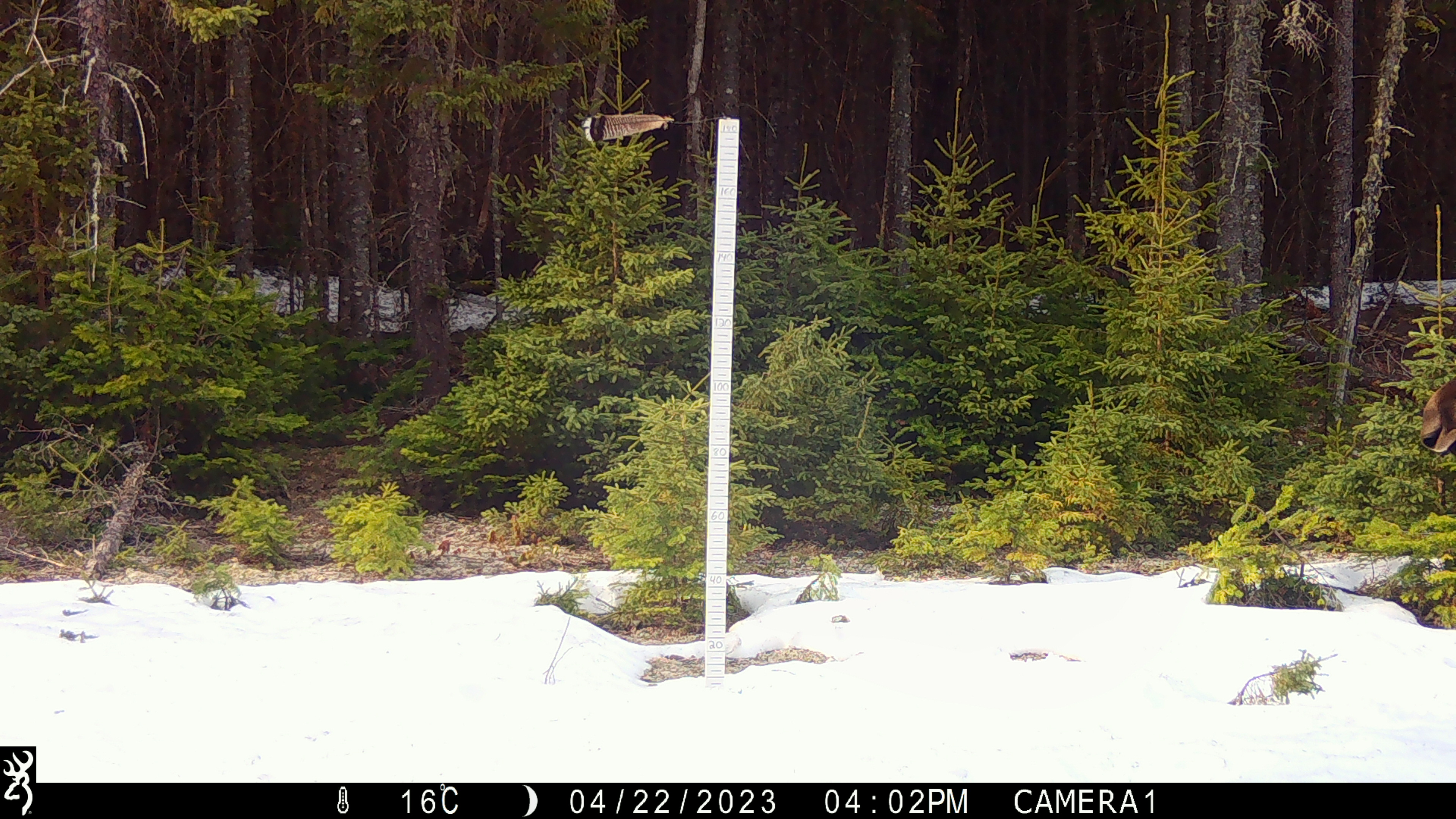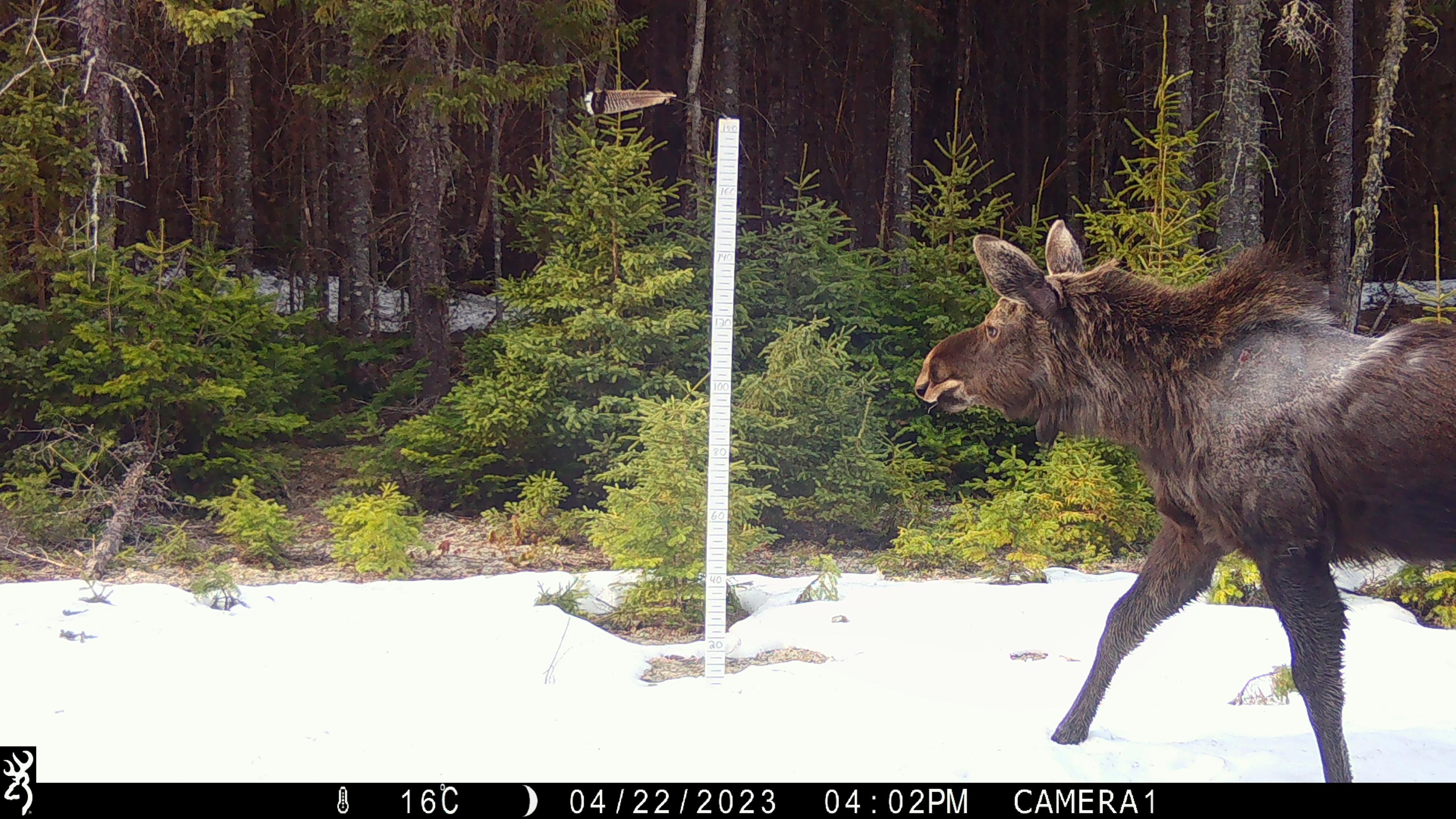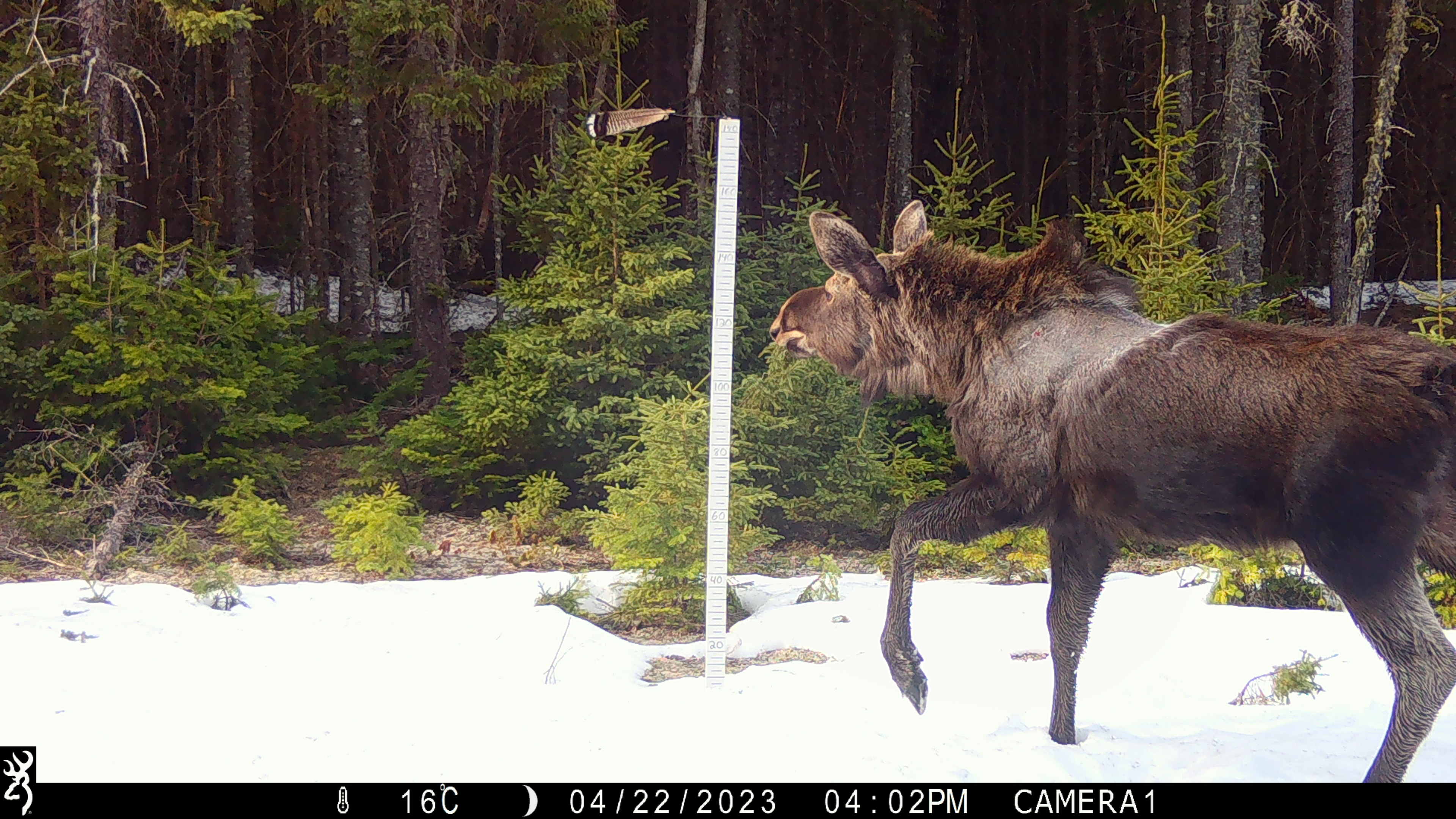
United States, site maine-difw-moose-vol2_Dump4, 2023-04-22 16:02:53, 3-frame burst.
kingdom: Animalia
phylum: Chordata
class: Mammalia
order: Artiodactyla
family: Cervidae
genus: Alces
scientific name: Alces alces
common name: moose